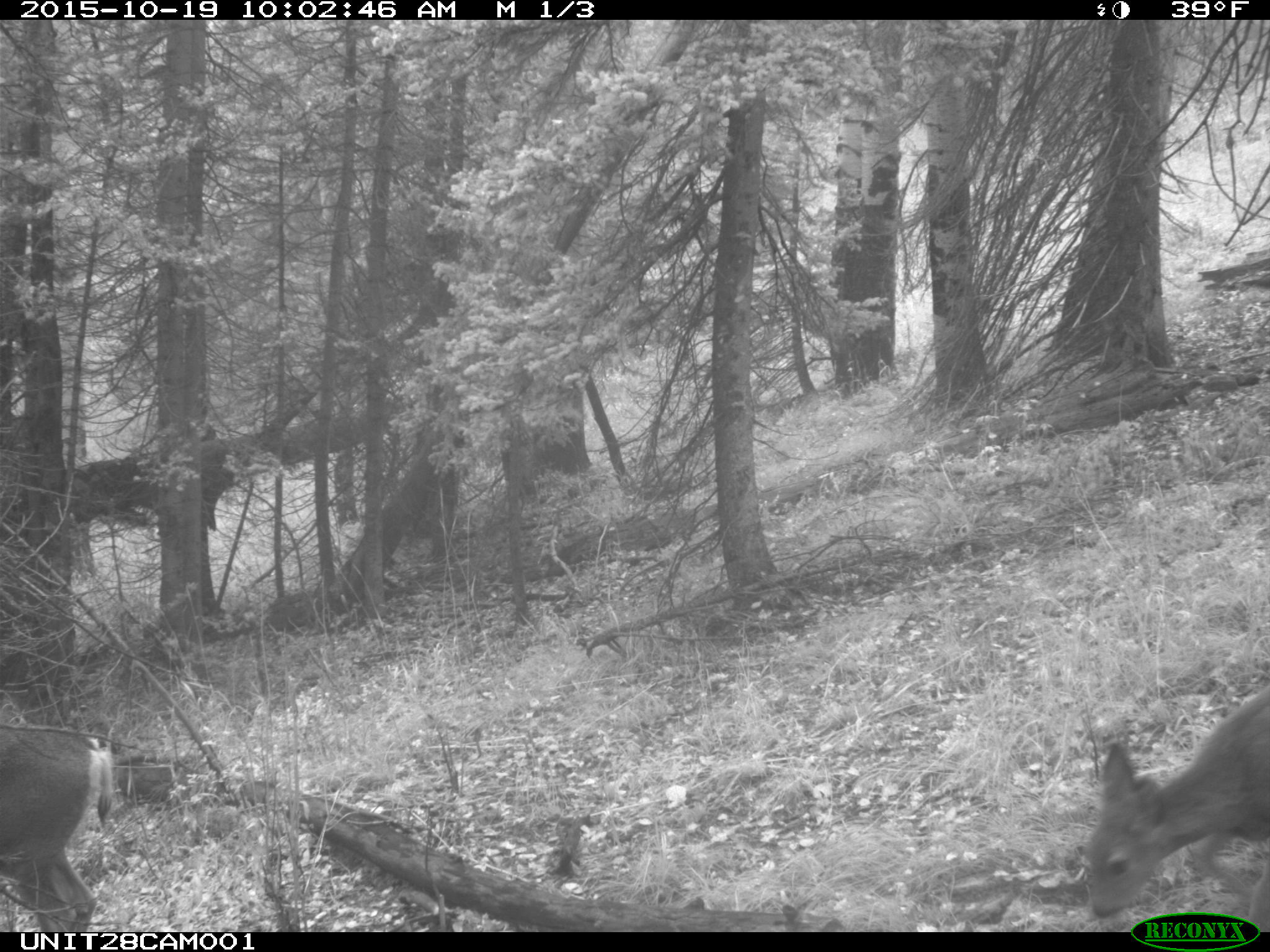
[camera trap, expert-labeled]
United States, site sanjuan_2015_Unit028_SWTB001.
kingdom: Animalia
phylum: Chordata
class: Mammalia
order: Artiodactyla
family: Cervidae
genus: Odocoileus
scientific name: Odocoileus hemionus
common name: mule deer